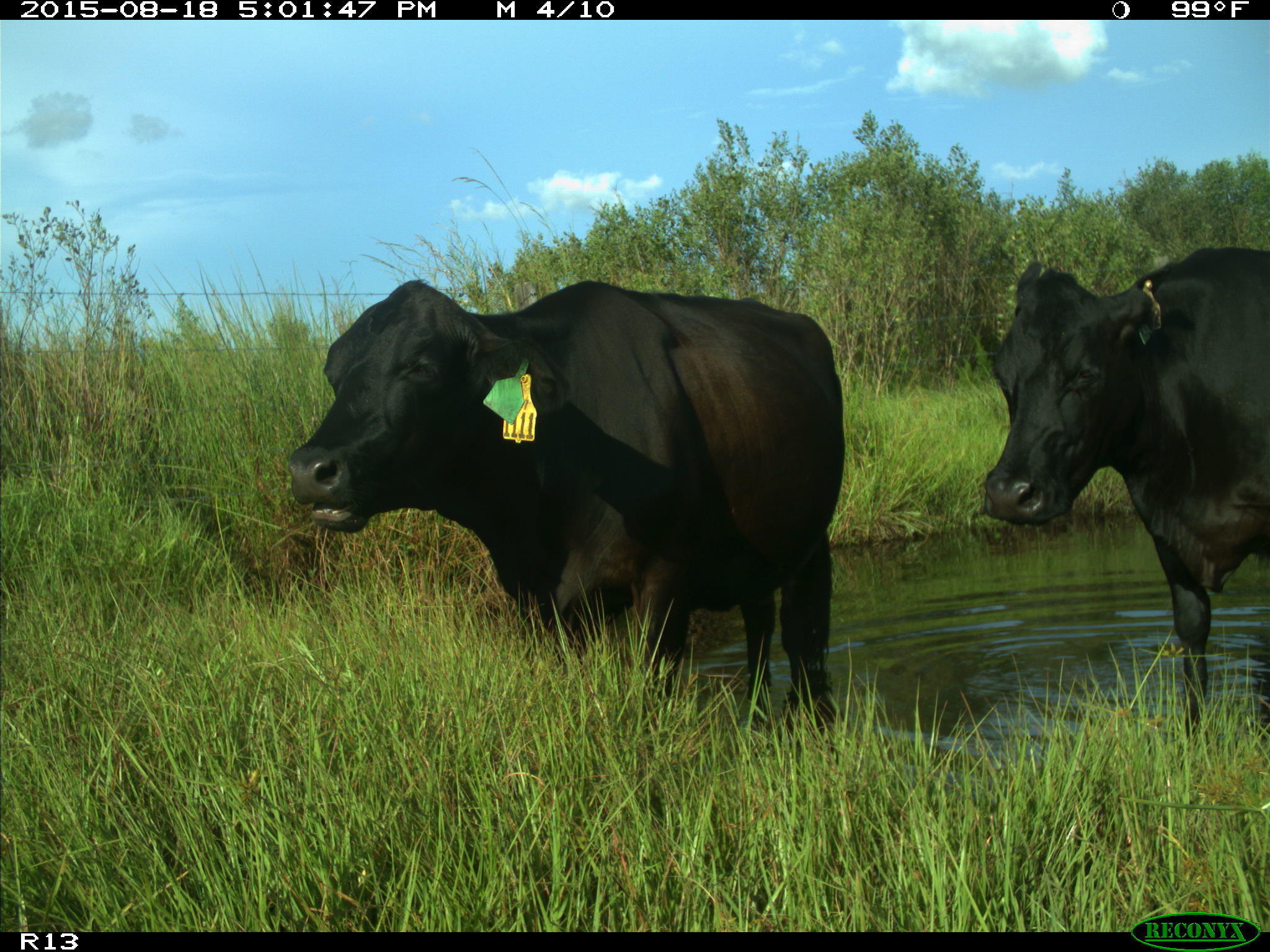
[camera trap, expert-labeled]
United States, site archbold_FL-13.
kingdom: Animalia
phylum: Chordata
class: Mammalia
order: Artiodactyla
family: Bovidae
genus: Bos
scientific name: Bos taurus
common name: domestic cow